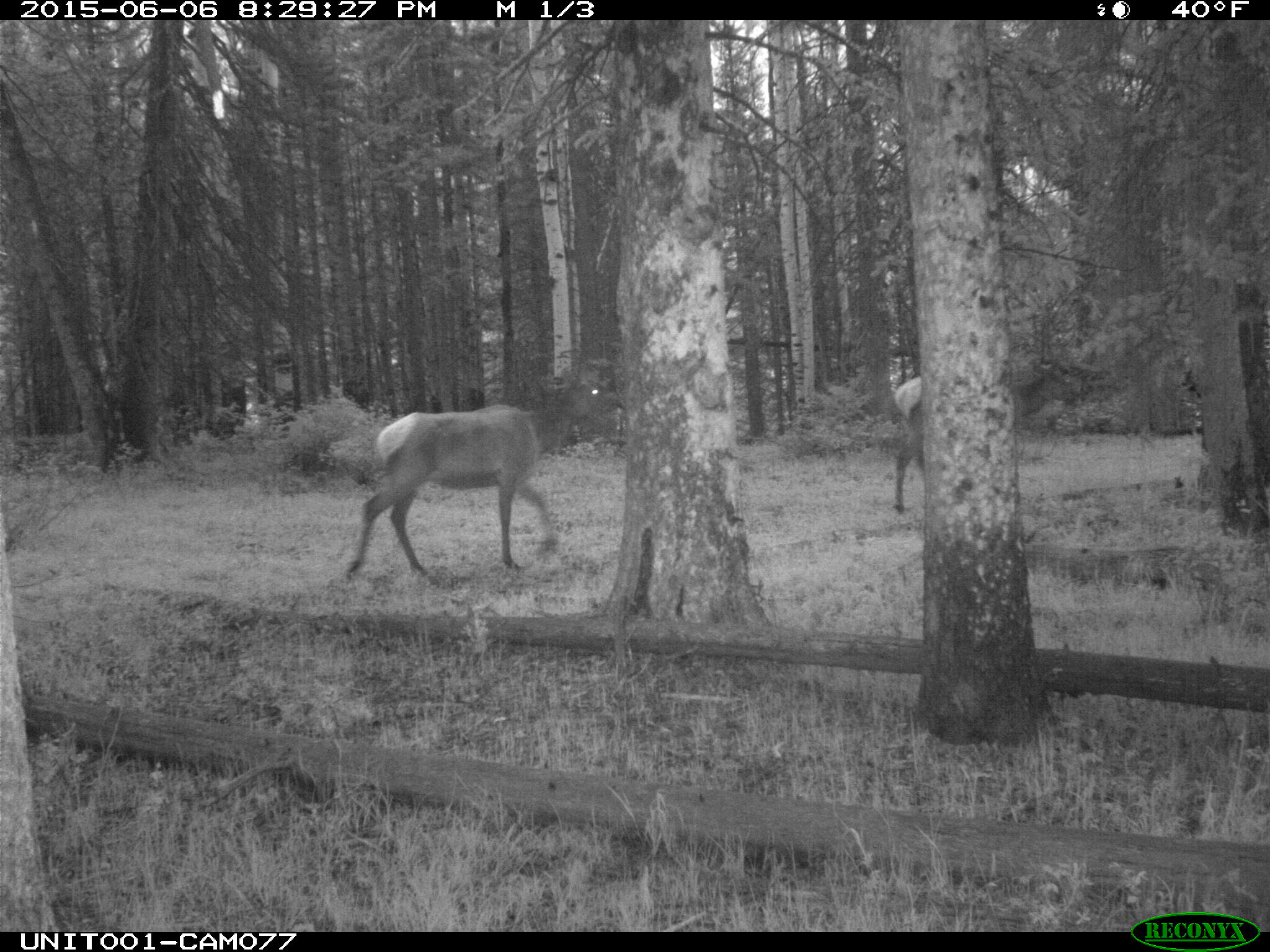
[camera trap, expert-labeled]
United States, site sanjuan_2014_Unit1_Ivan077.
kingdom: Animalia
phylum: Chordata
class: Mammalia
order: Artiodactyla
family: Cervidae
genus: Cervus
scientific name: Cervus elaphus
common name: red deer